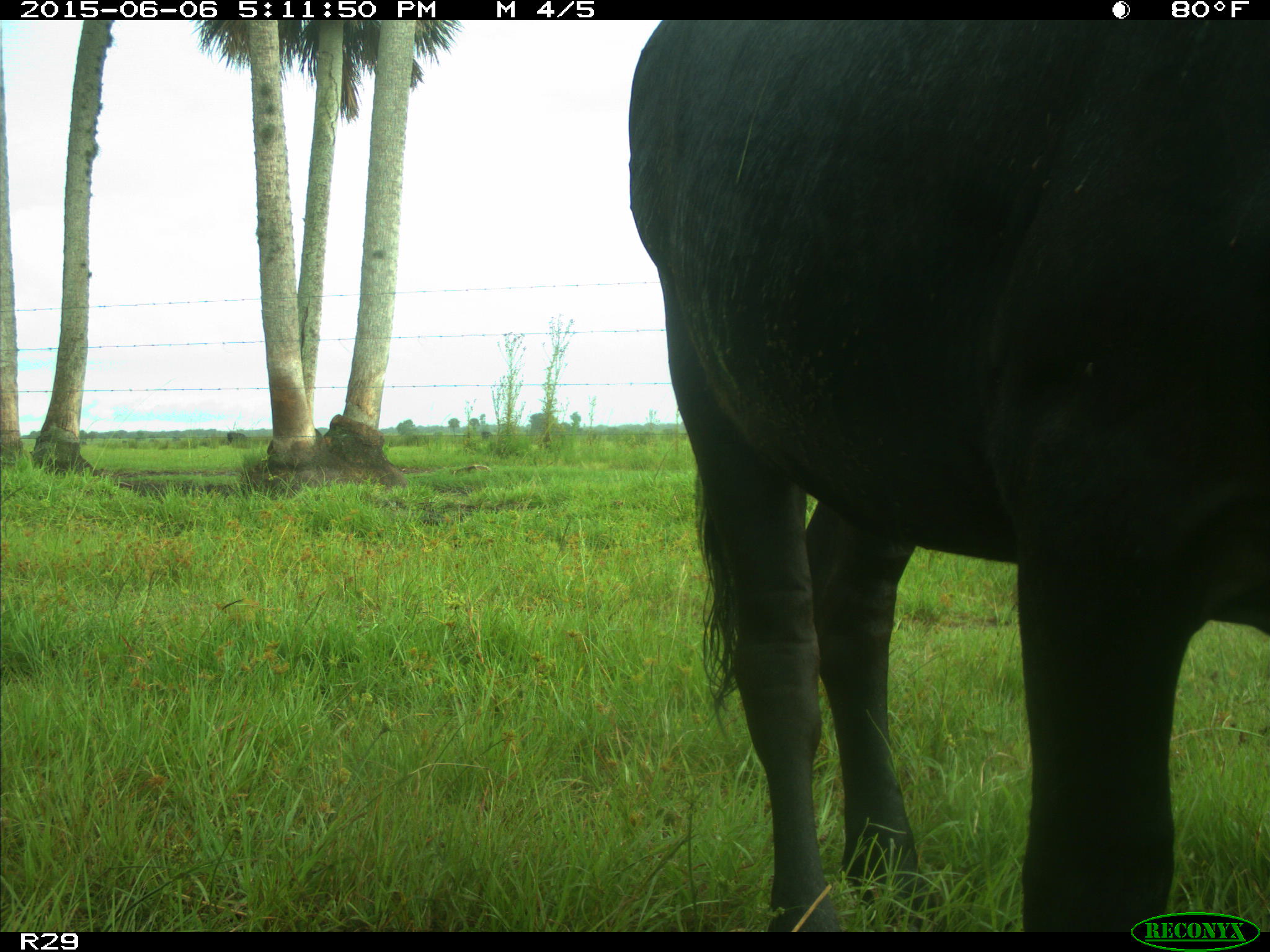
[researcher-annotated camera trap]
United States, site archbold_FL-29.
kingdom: Animalia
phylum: Chordata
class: Mammalia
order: Artiodactyla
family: Bovidae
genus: Bos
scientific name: Bos taurus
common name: domestic cow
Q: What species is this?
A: Bos taurus (domestic cow).